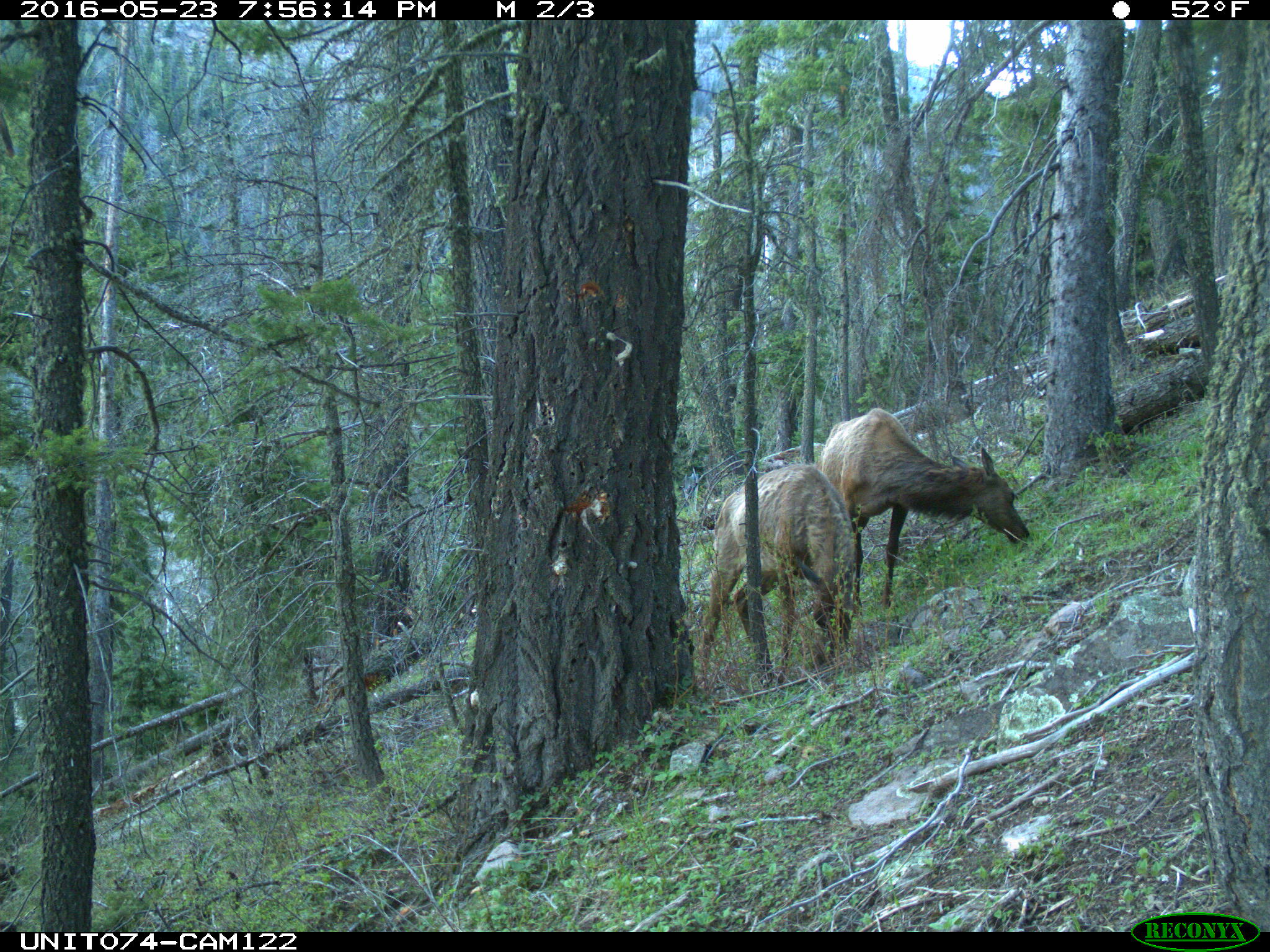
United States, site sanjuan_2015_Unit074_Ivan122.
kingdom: Animalia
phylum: Chordata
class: Mammalia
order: Artiodactyla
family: Cervidae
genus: Cervus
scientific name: Cervus elaphus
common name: red deer